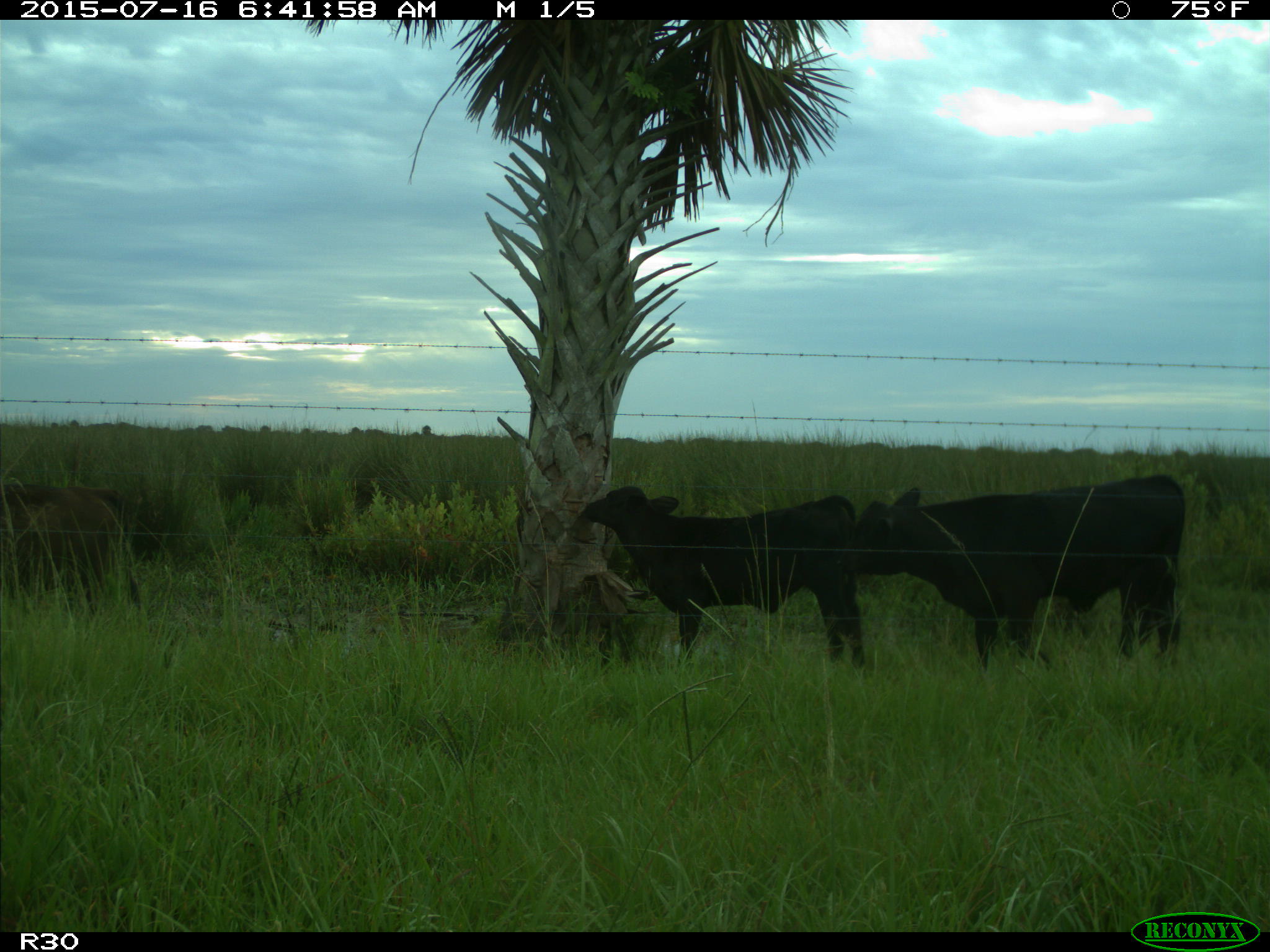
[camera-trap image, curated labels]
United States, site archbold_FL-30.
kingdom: Animalia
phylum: Chordata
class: Mammalia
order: Artiodactyla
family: Bovidae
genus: Bos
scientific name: Bos taurus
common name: domestic cow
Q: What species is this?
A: Bos taurus (domestic cow).